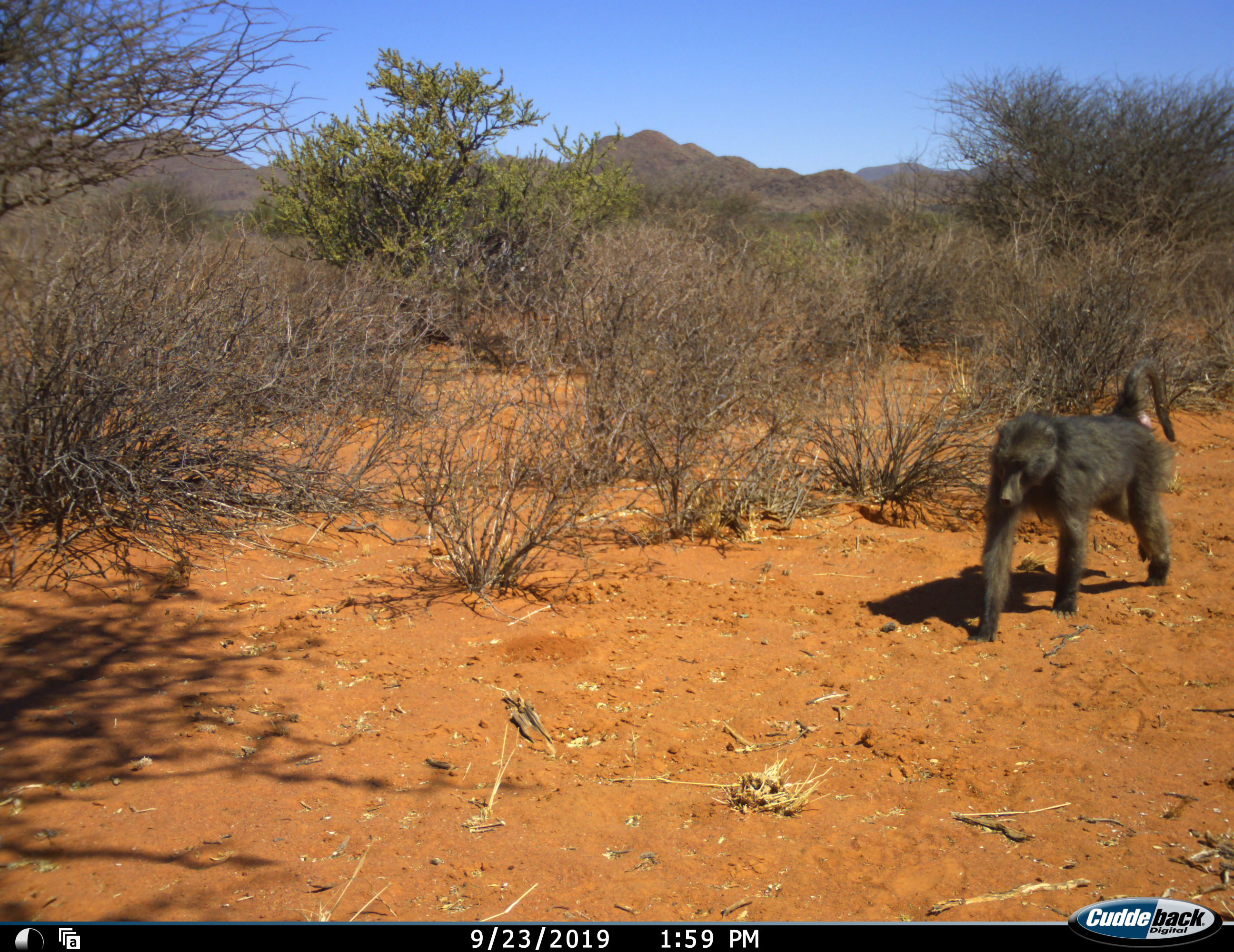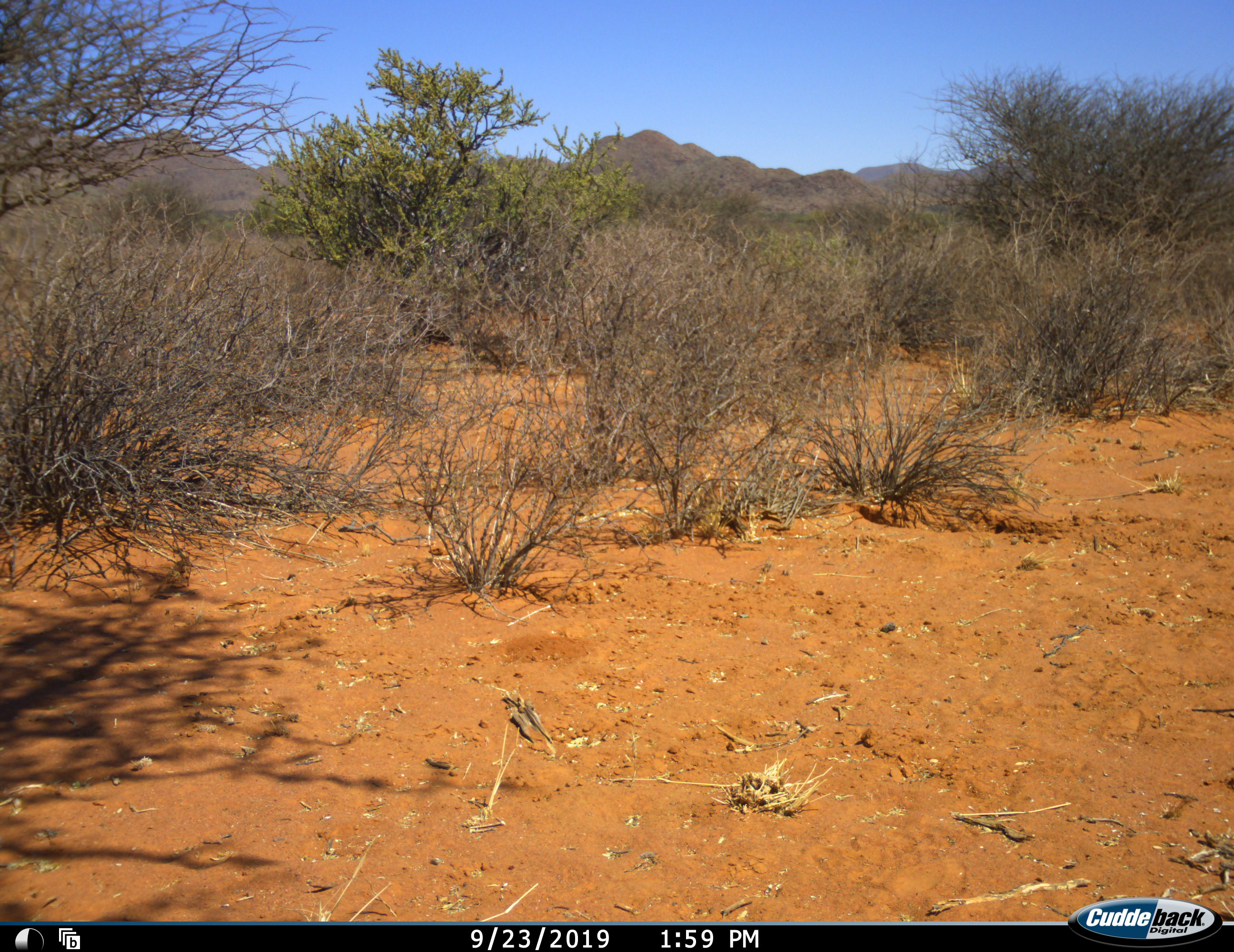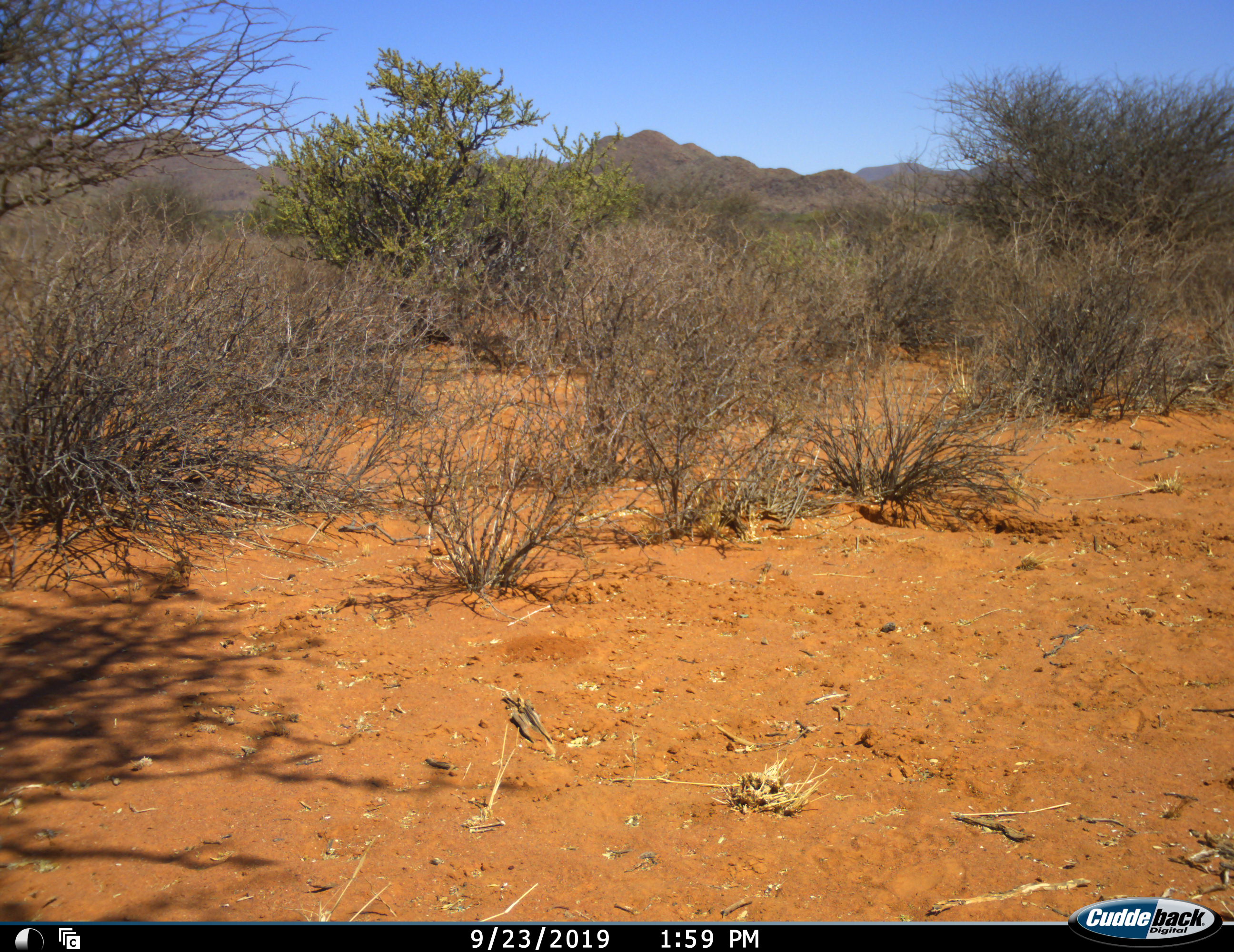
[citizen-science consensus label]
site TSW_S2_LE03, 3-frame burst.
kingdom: Animalia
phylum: Chordata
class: Mammalia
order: Primates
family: Cercopithecidae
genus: Papio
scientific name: Papio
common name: baboon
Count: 1.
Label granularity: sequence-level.